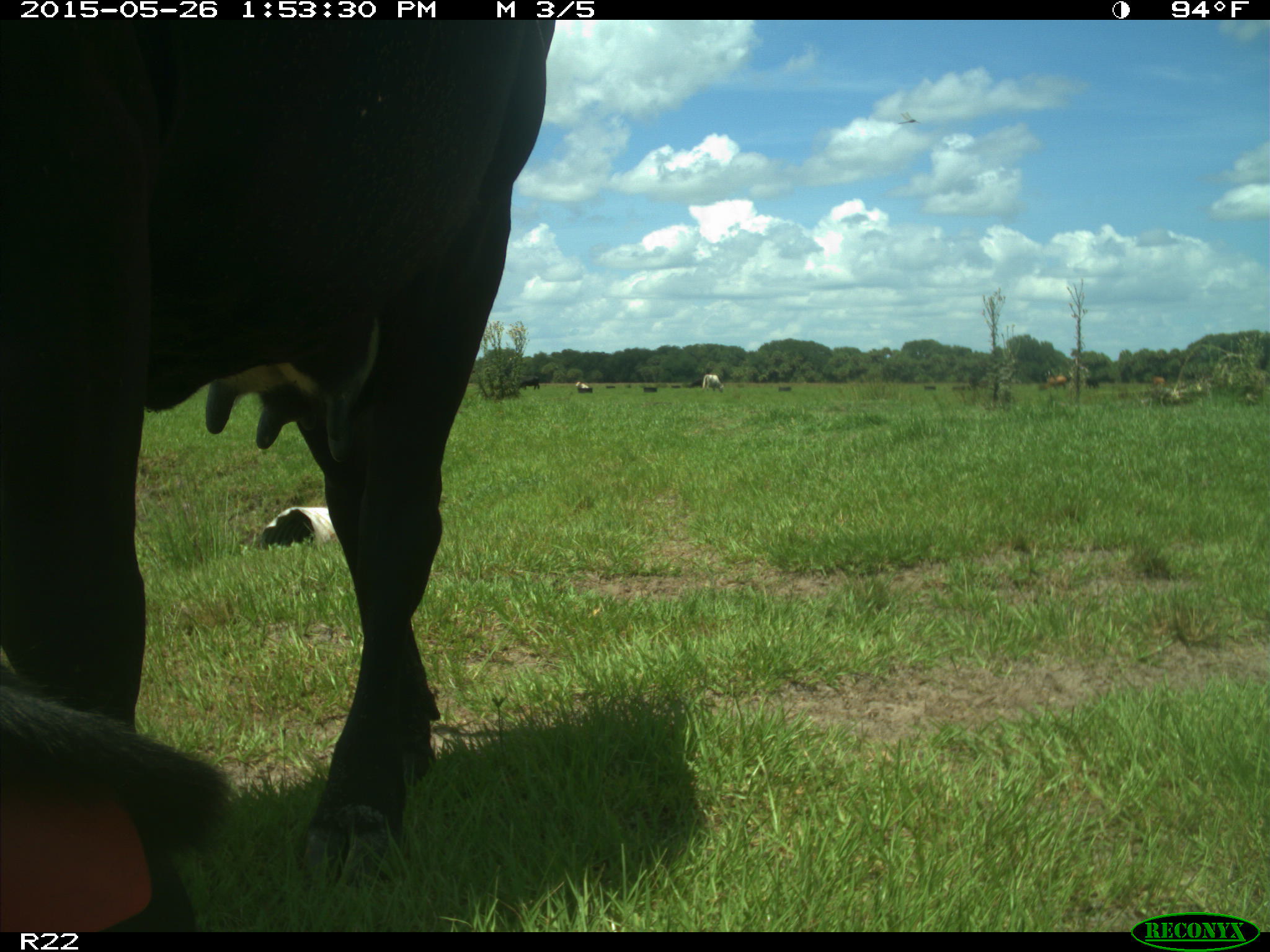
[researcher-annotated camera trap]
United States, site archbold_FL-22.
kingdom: Animalia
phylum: Chordata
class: Mammalia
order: Artiodactyla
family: Bovidae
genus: Bos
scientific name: Bos taurus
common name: domestic cow